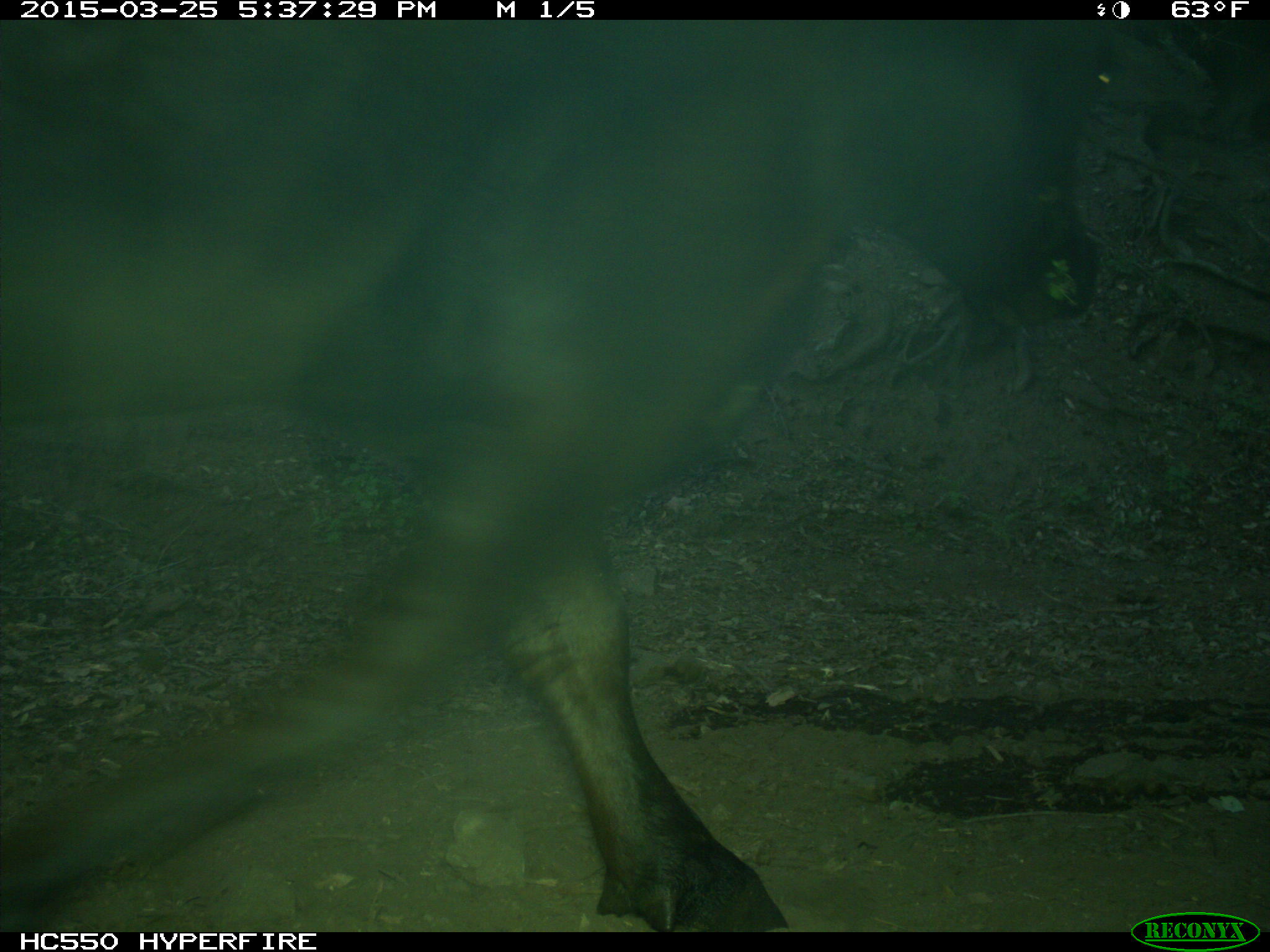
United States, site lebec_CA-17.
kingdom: Animalia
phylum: Chordata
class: Mammalia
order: Artiodactyla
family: Bovidae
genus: Bos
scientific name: Bos taurus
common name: domestic cow